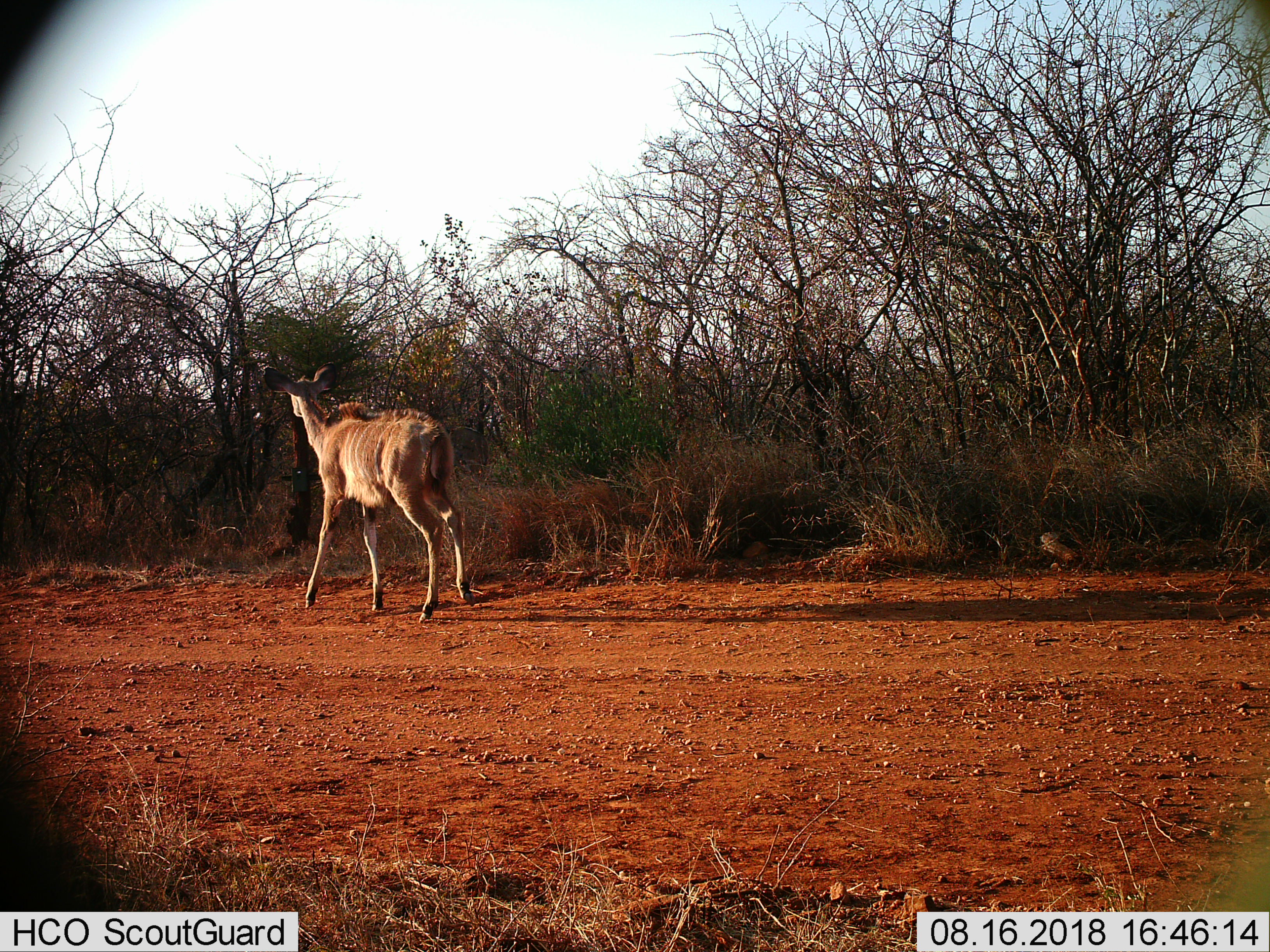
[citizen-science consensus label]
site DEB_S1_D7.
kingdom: Animalia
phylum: Chordata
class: Mammalia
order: Artiodactyla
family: Bovidae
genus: Tragelaphus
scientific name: Tragelaphus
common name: kudu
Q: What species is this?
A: Kudu (Tragelaphus).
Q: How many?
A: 1.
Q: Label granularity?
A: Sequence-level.